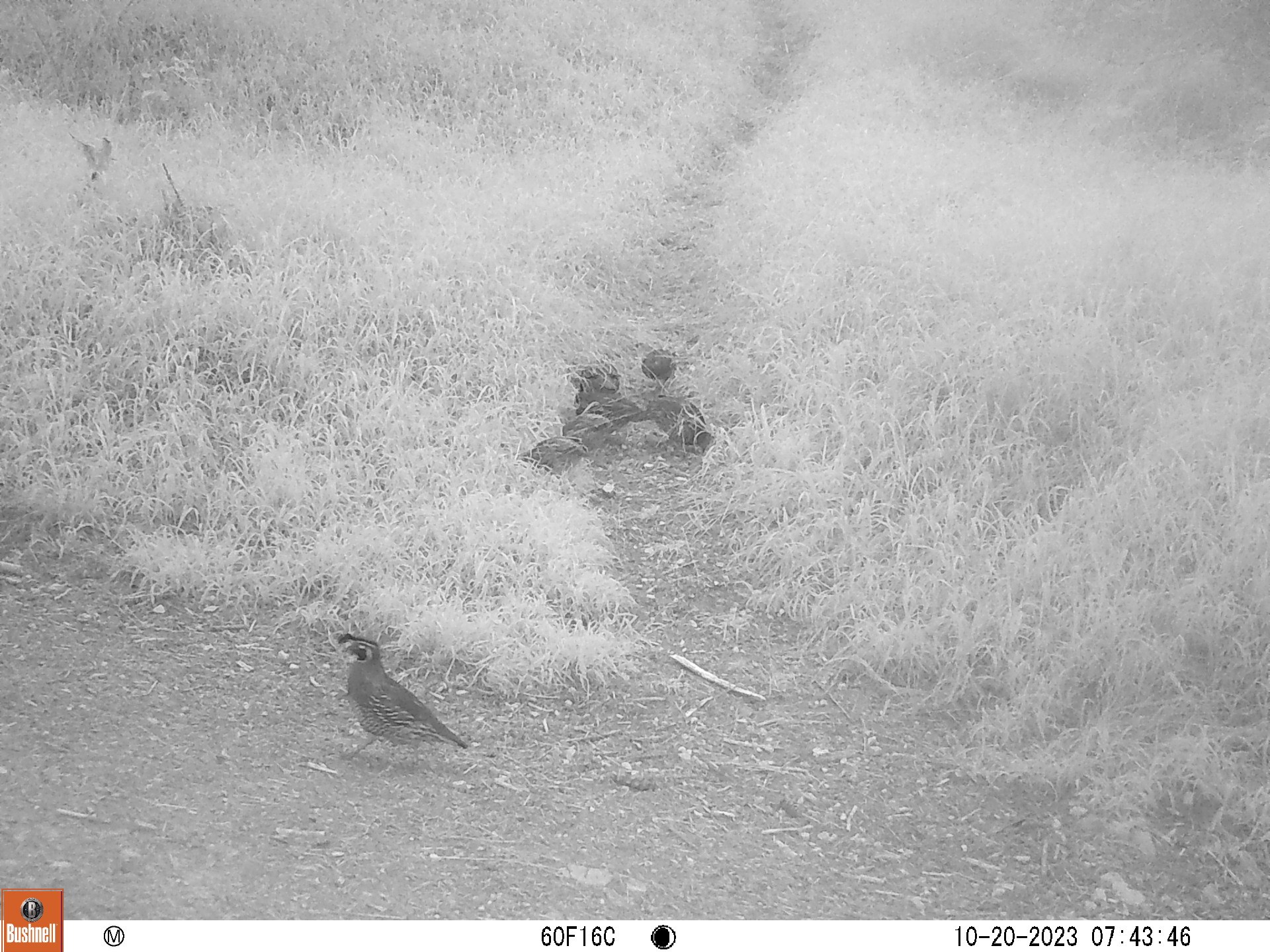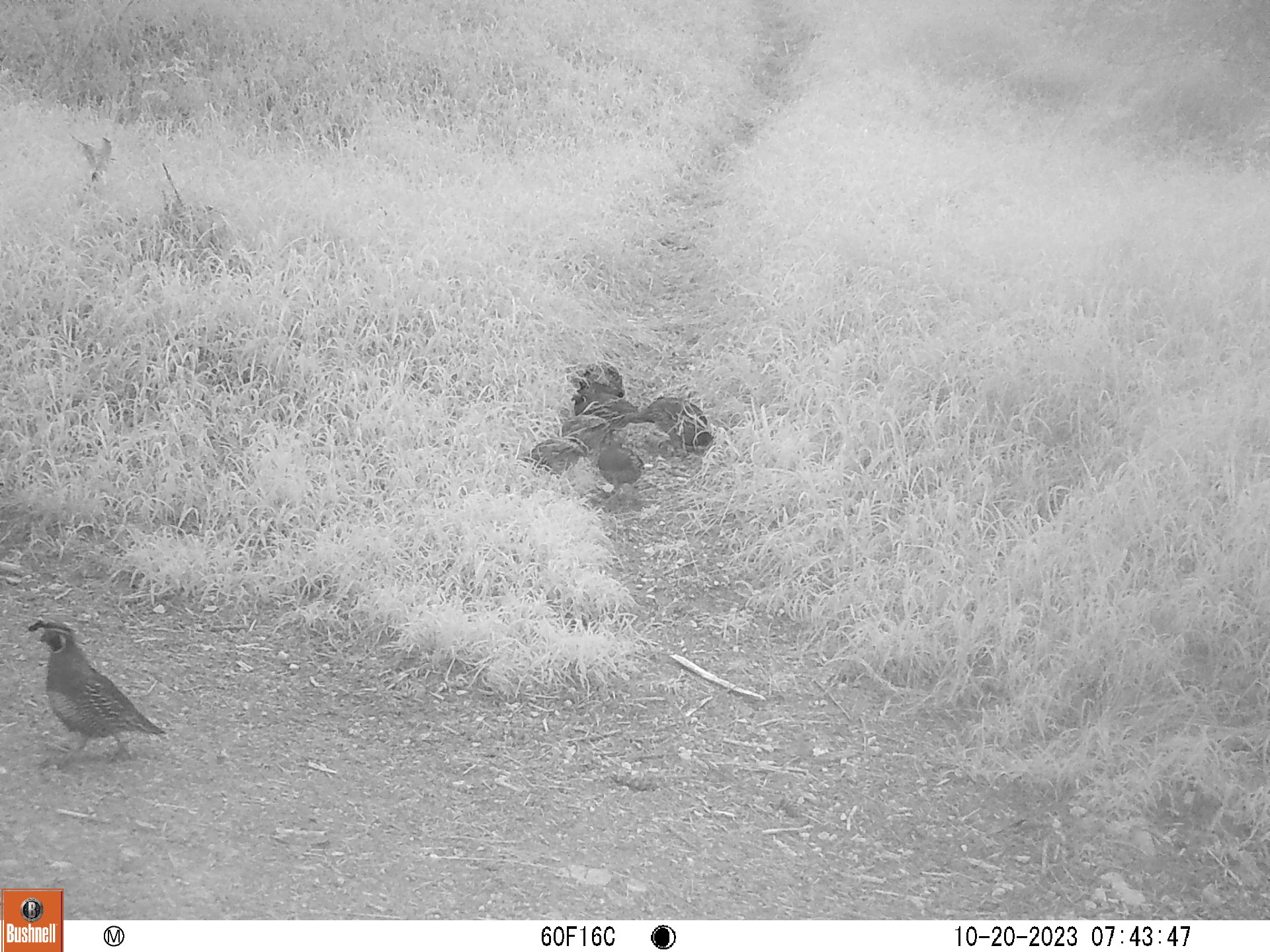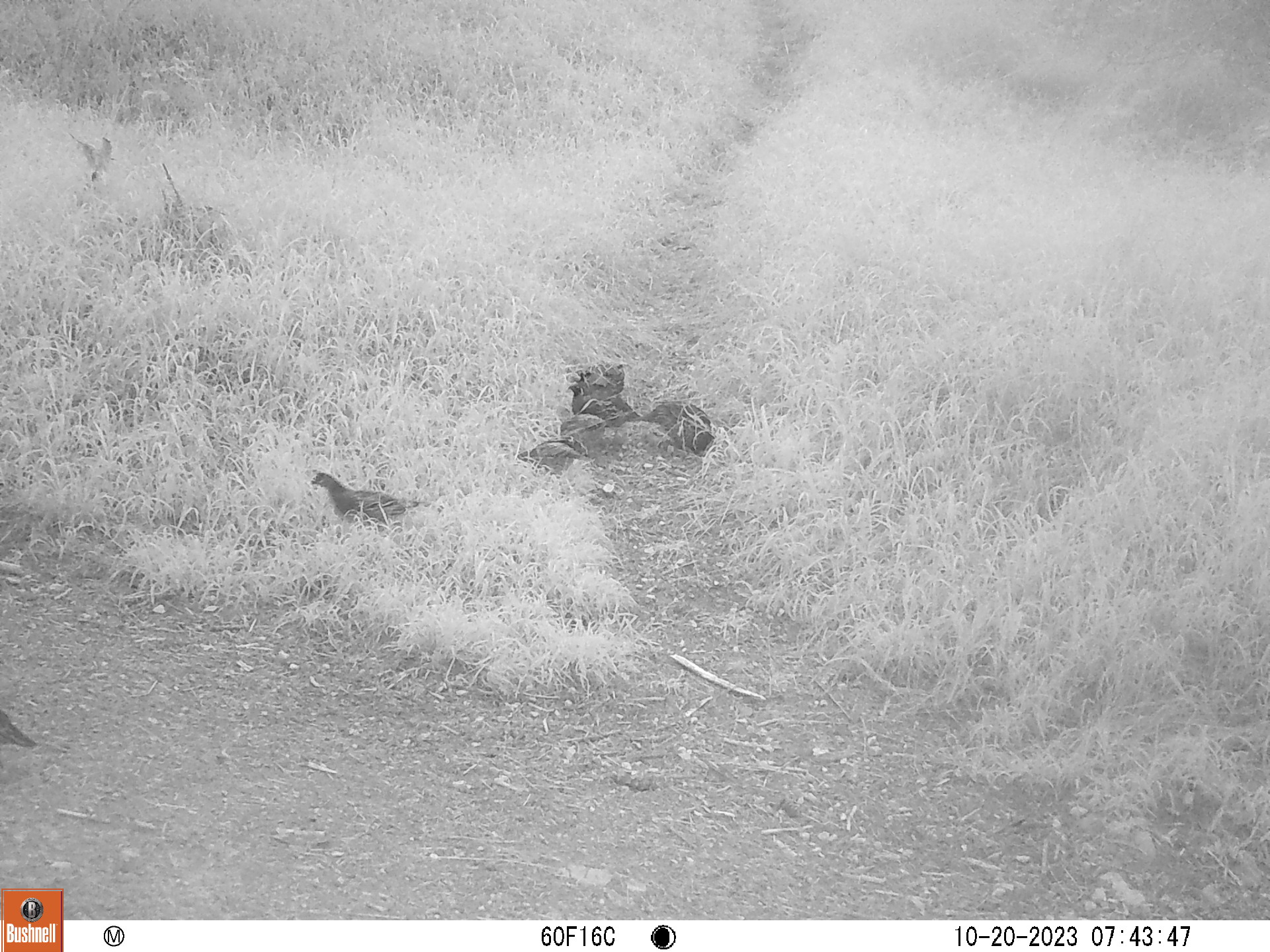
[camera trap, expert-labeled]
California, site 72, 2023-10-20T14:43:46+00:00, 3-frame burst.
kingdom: Animalia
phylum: Chordata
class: Aves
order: Galliformes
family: Odontophoridae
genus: Callipepla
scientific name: Callipepla californica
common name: california quail